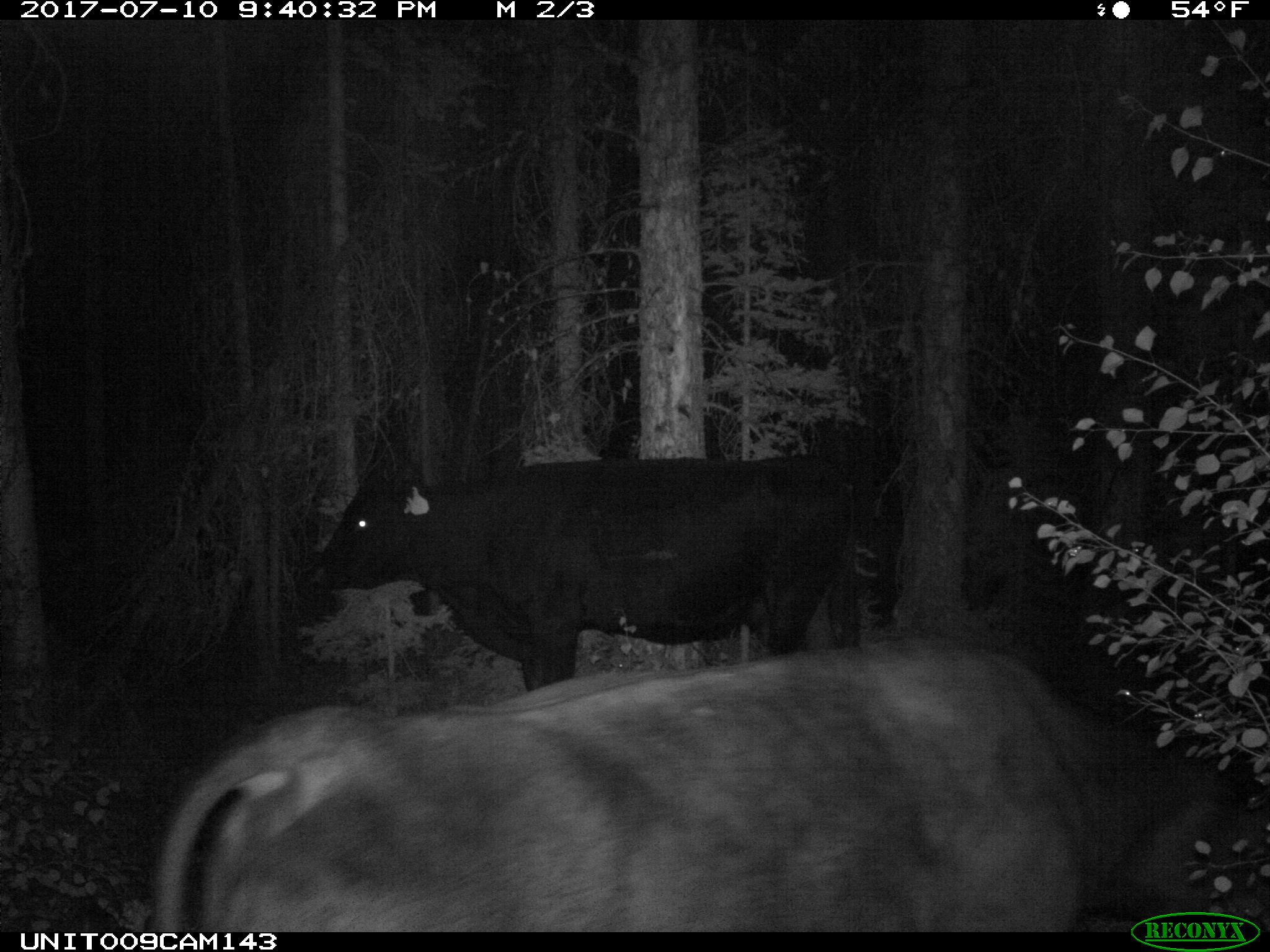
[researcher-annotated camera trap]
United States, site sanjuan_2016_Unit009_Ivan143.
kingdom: Animalia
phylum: Chordata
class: Mammalia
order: Artiodactyla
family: Bovidae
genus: Bos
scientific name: Bos taurus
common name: domestic cow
Bos taurus (domestic cow).